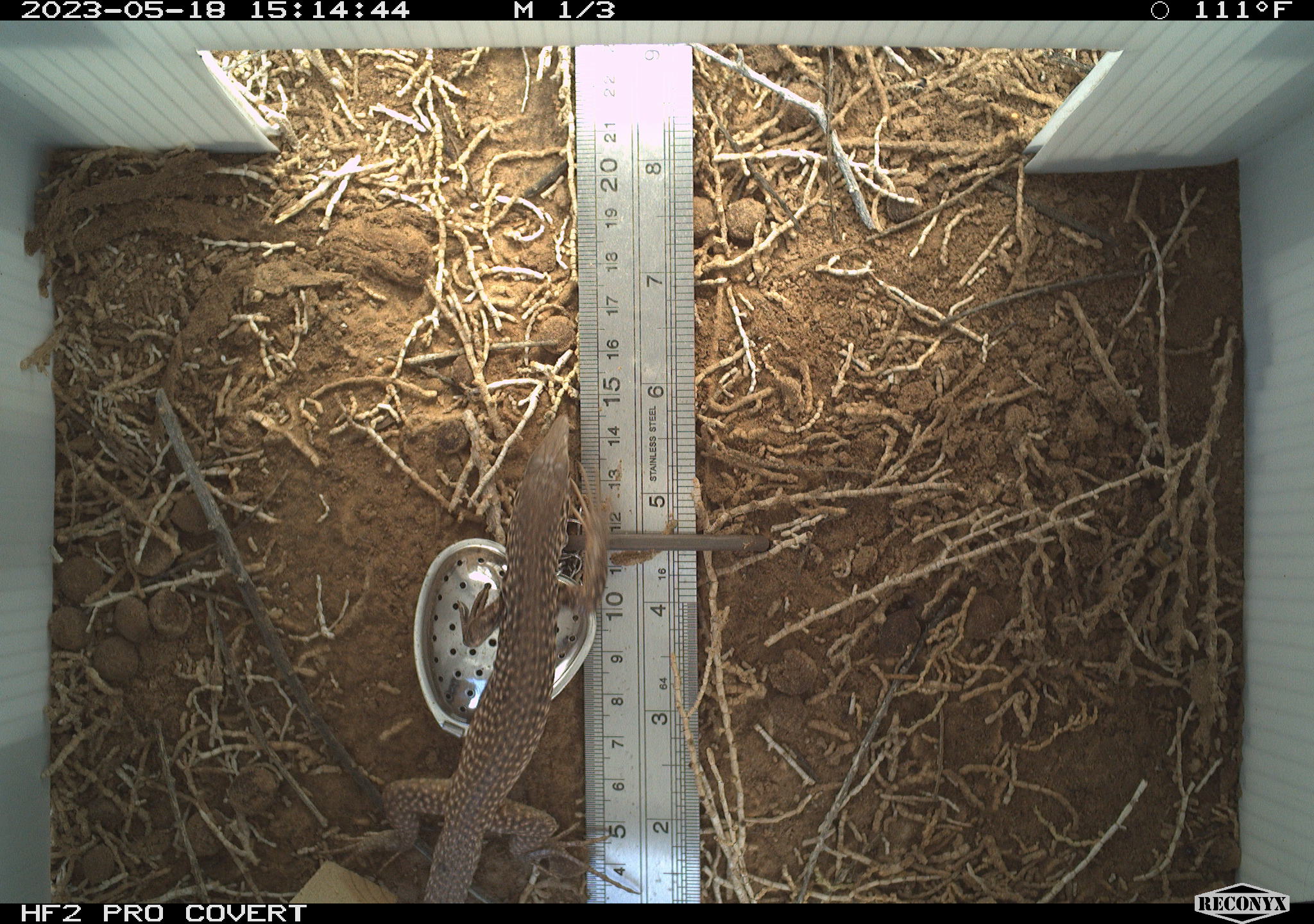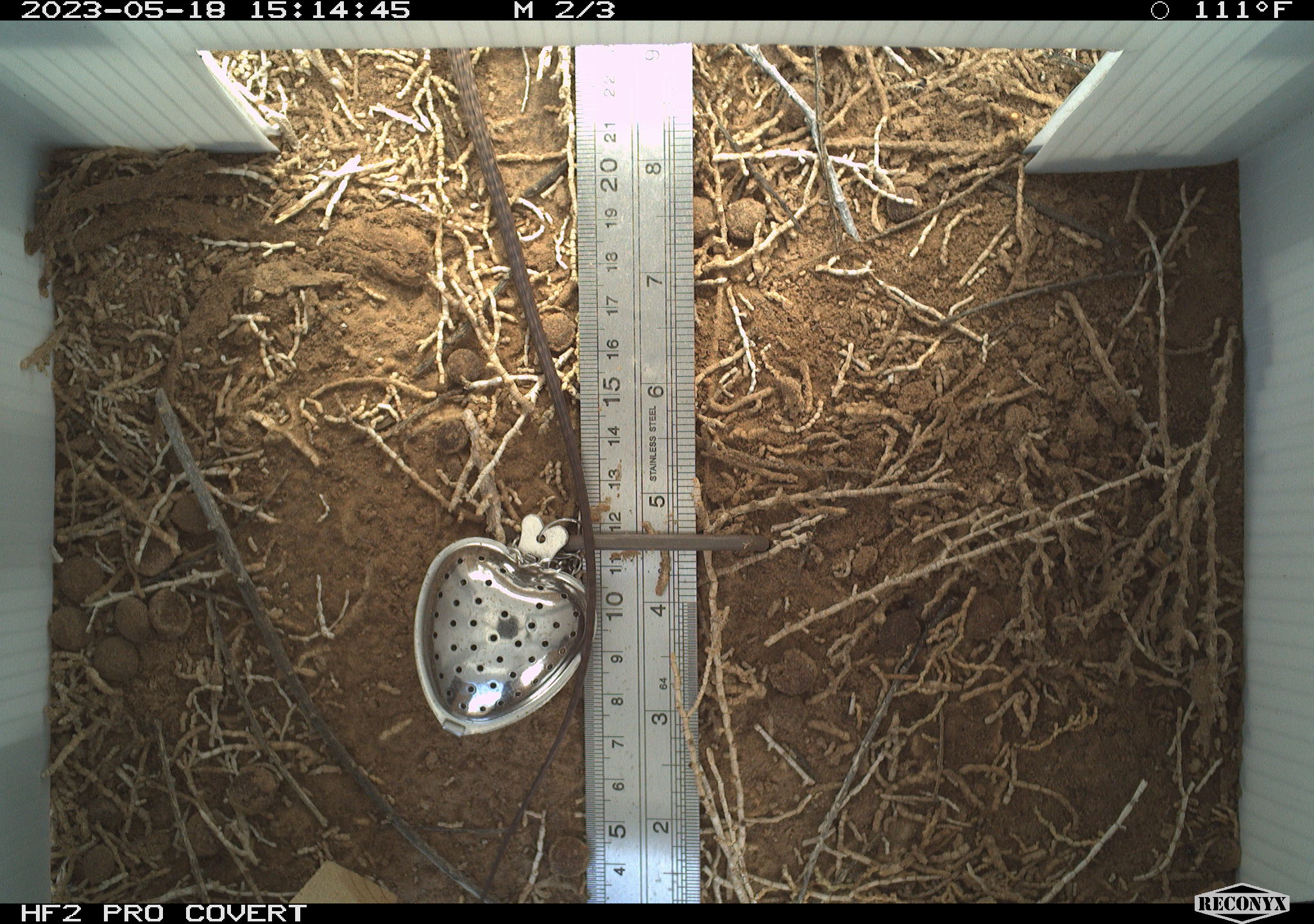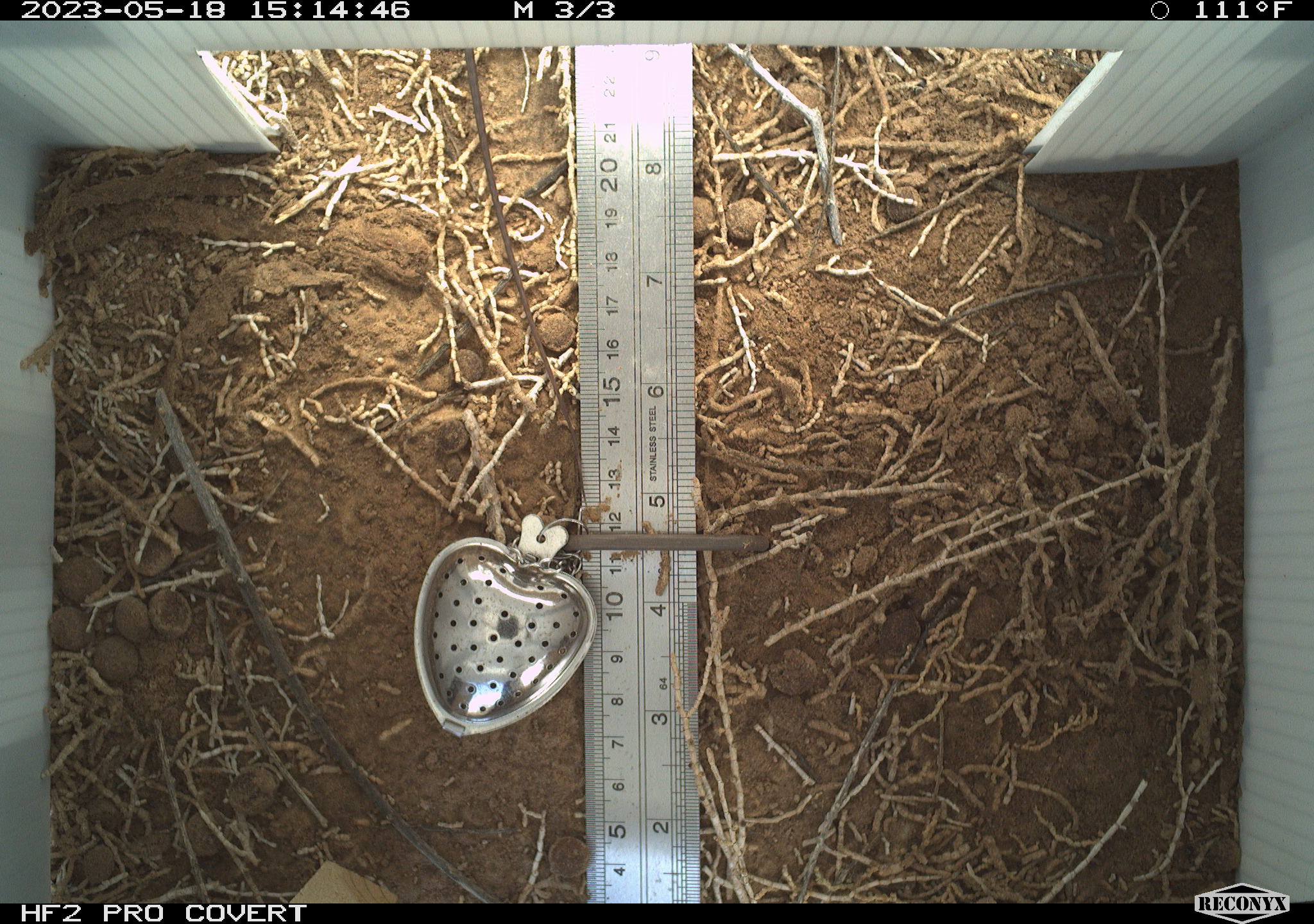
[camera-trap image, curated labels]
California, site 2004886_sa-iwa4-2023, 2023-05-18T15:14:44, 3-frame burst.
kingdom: Animalia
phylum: Chordata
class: Reptilia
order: Squamata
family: Teiidae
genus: Aspidoscelis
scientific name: Aspidoscelis tigris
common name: western whiptail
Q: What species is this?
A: Western whiptail (Aspidoscelis tigris).